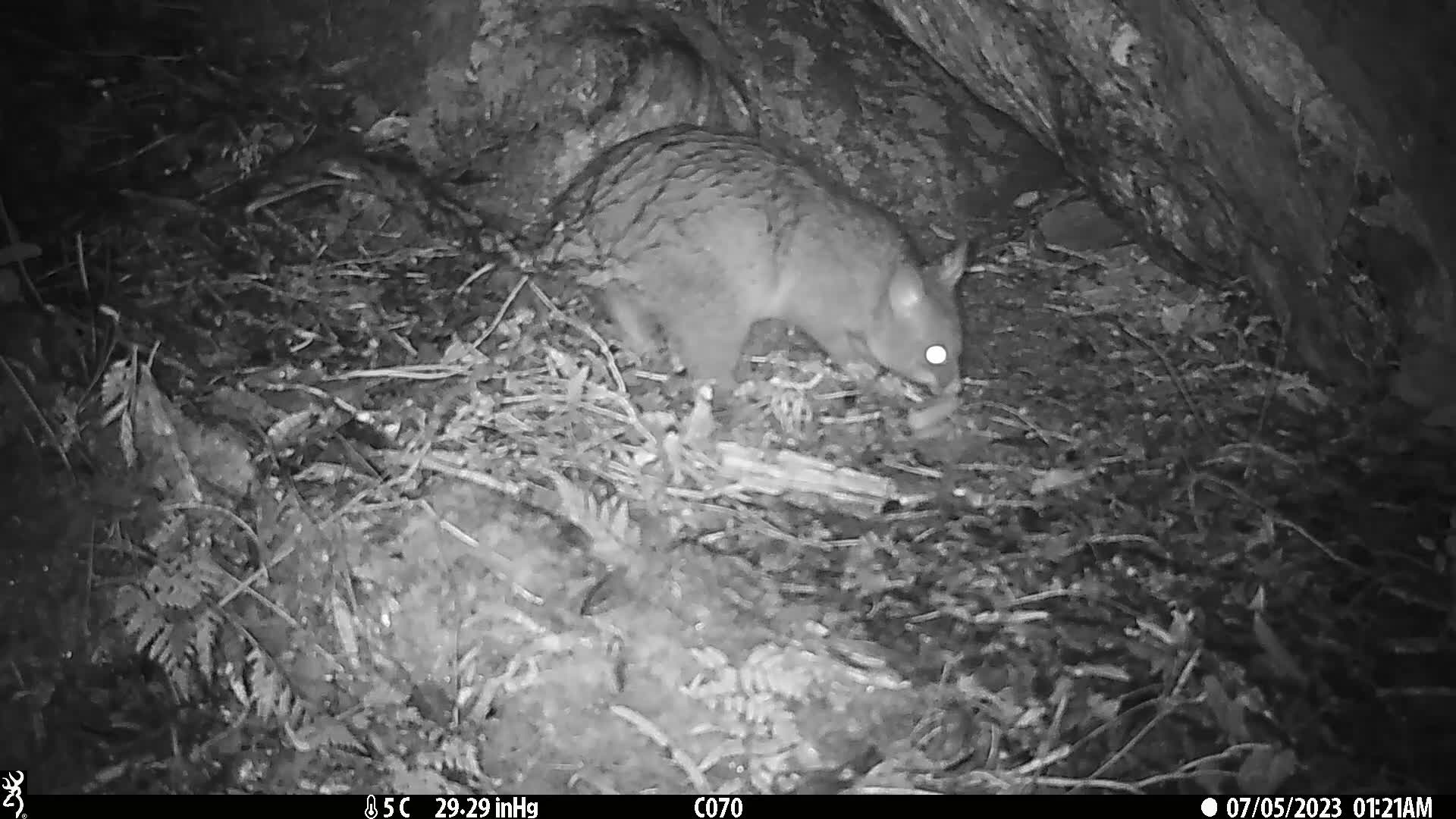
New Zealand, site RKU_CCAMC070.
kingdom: Animalia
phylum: Chordata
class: Mammalia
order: Diprotodontia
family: Phalangeridae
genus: Trichosurus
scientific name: Trichosurus vulpecula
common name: common brushtail possum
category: possum